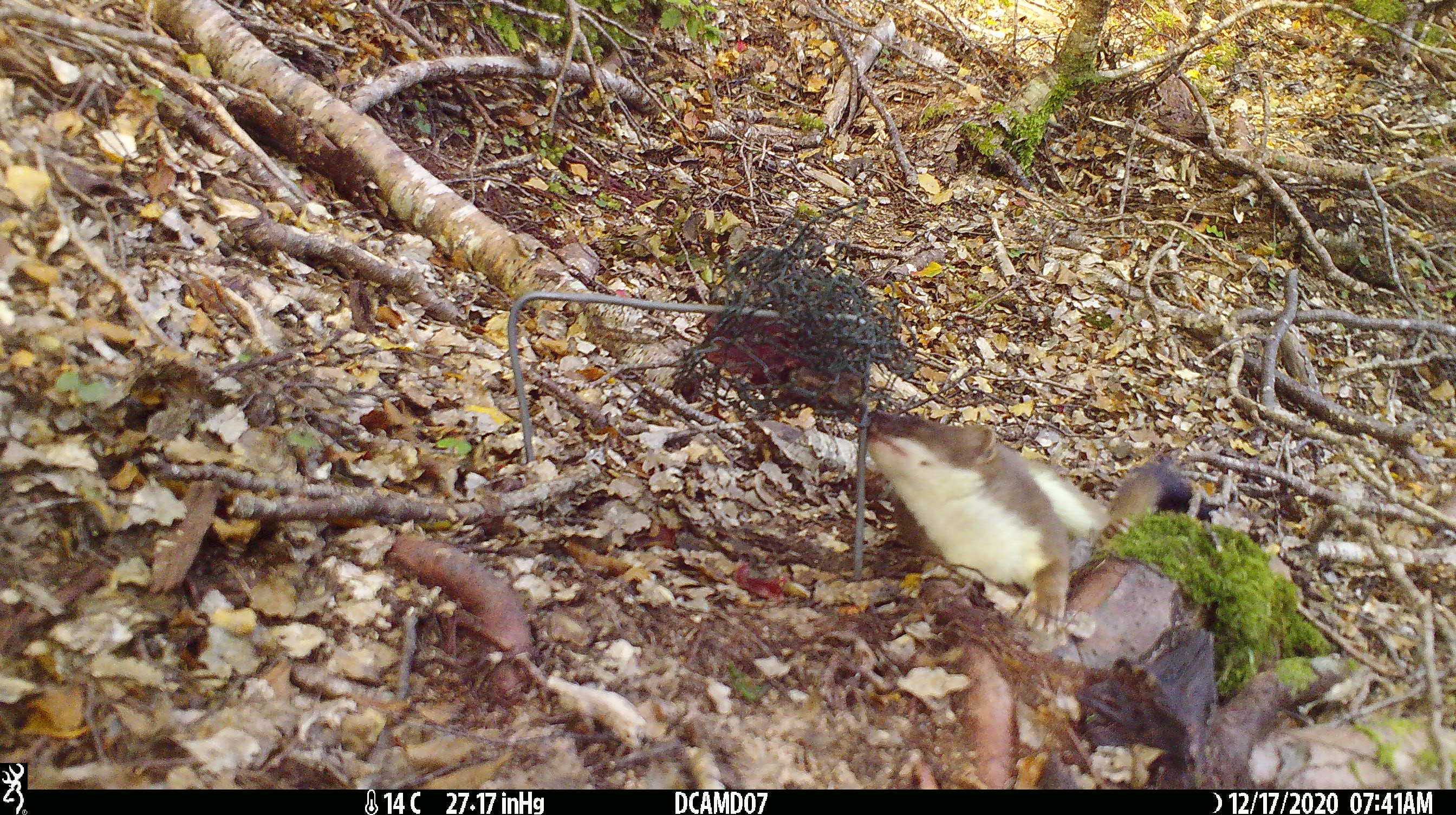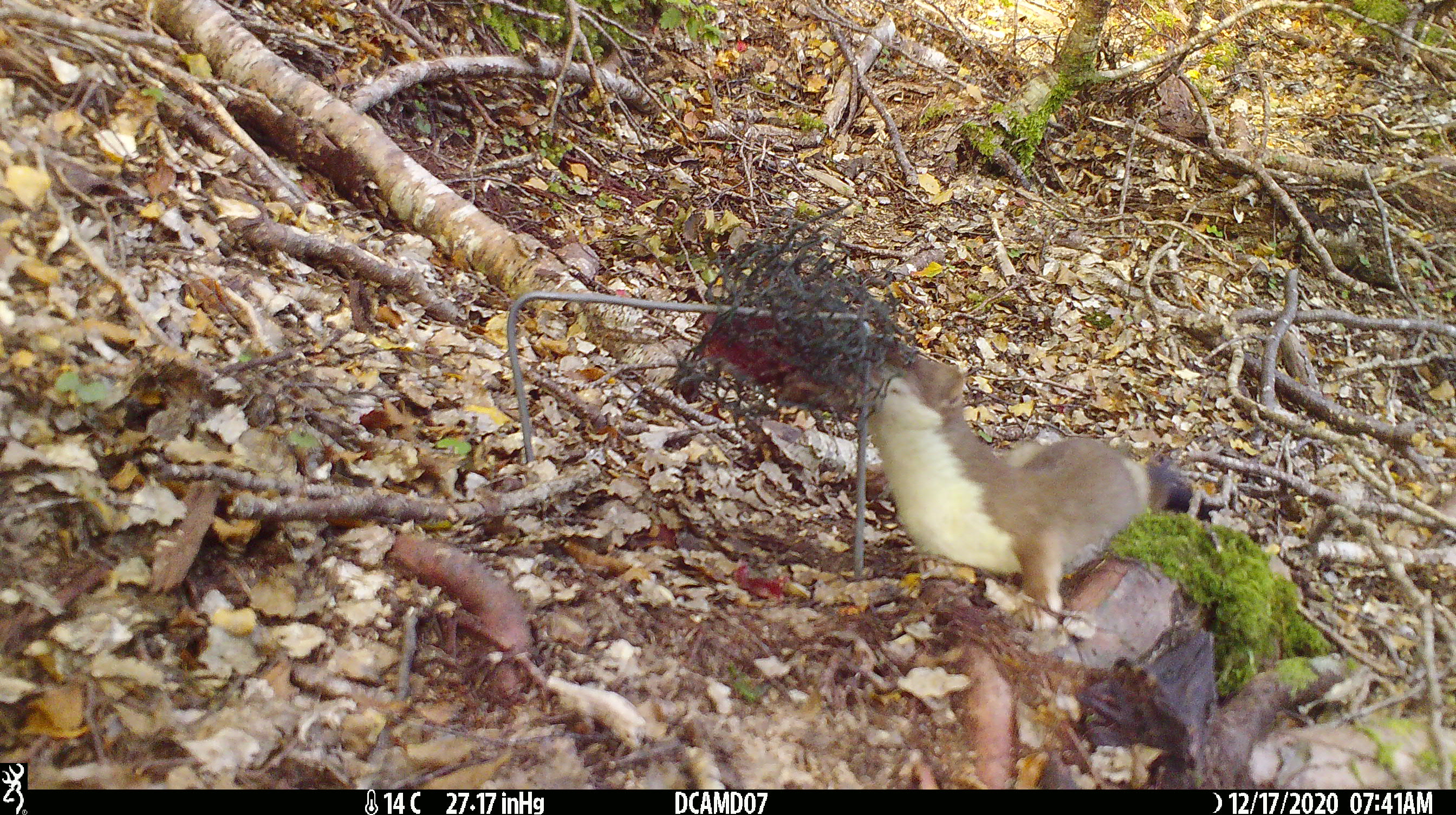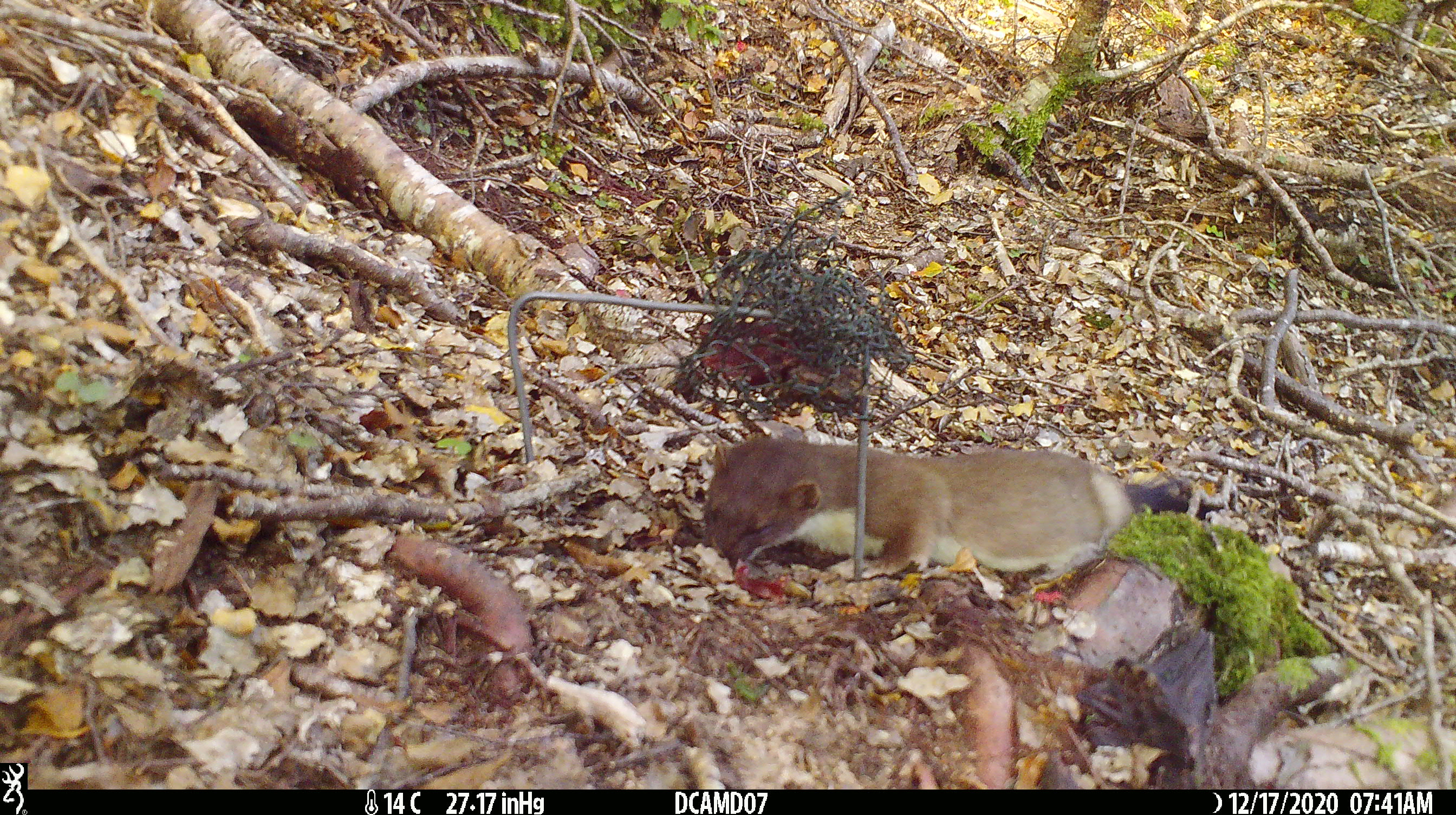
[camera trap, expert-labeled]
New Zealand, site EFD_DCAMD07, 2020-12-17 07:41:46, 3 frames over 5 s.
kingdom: Animalia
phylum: Chordata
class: Mammalia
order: Carnivora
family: Mustelidae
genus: Mustela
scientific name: Mustela erminea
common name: stoat